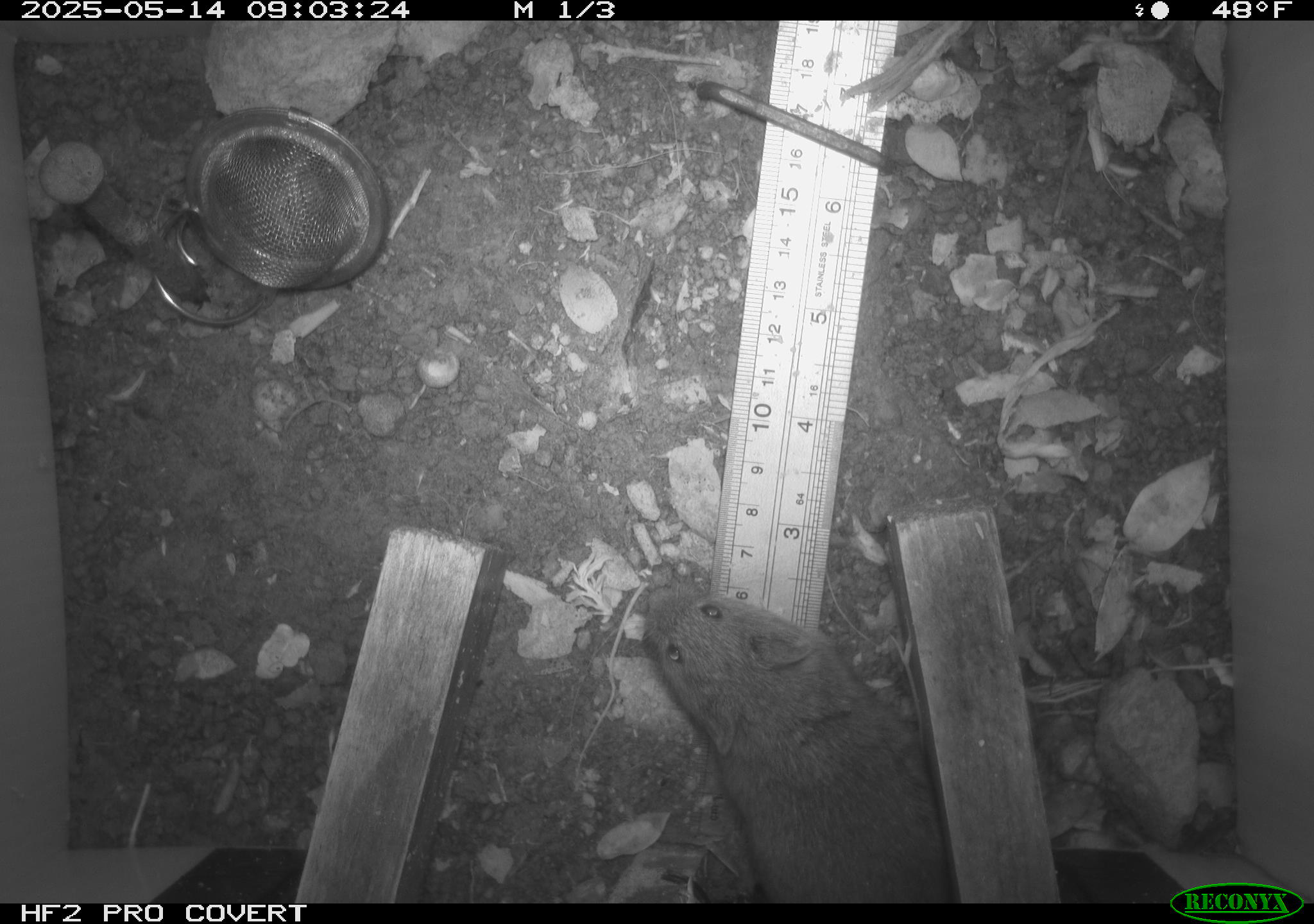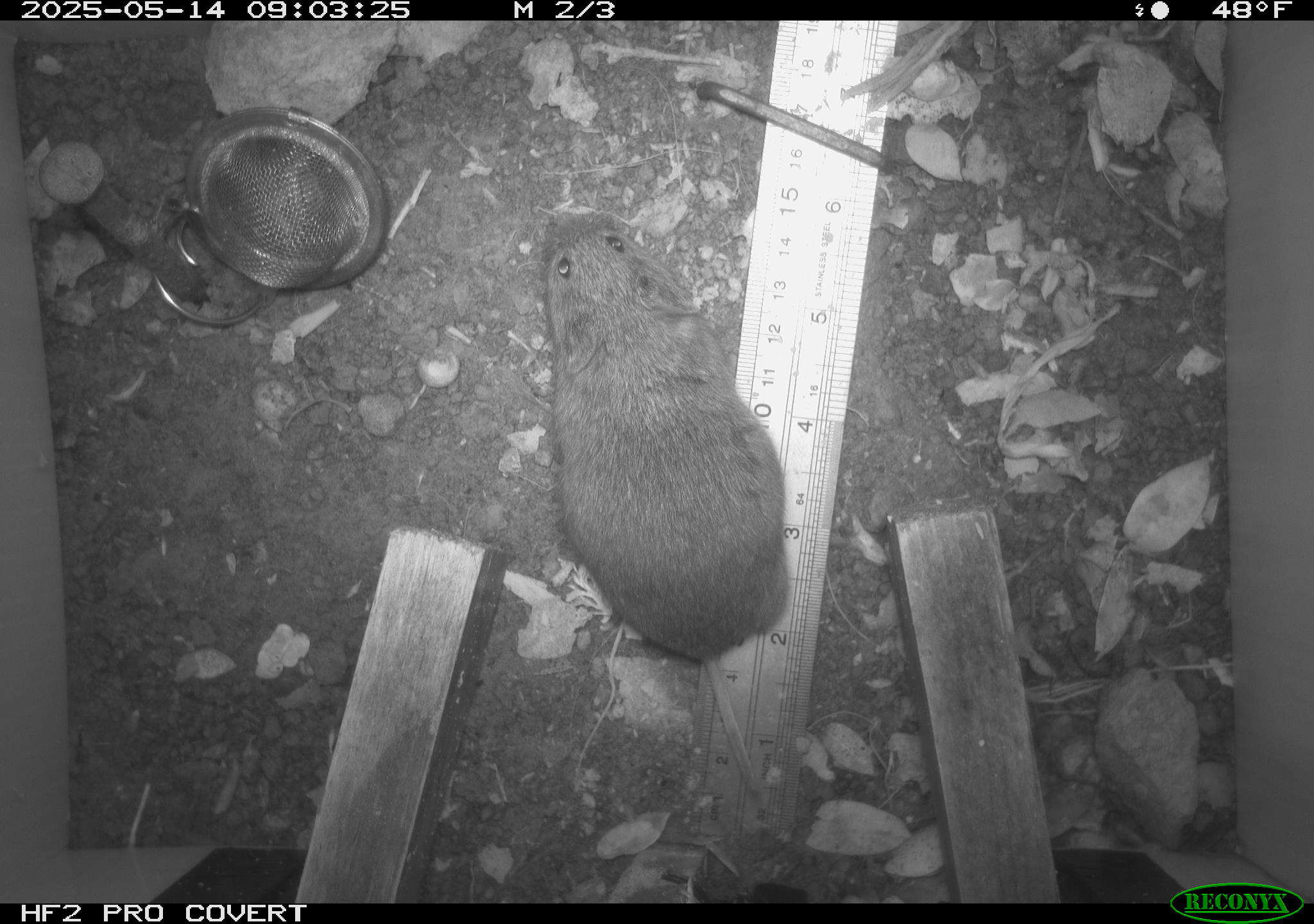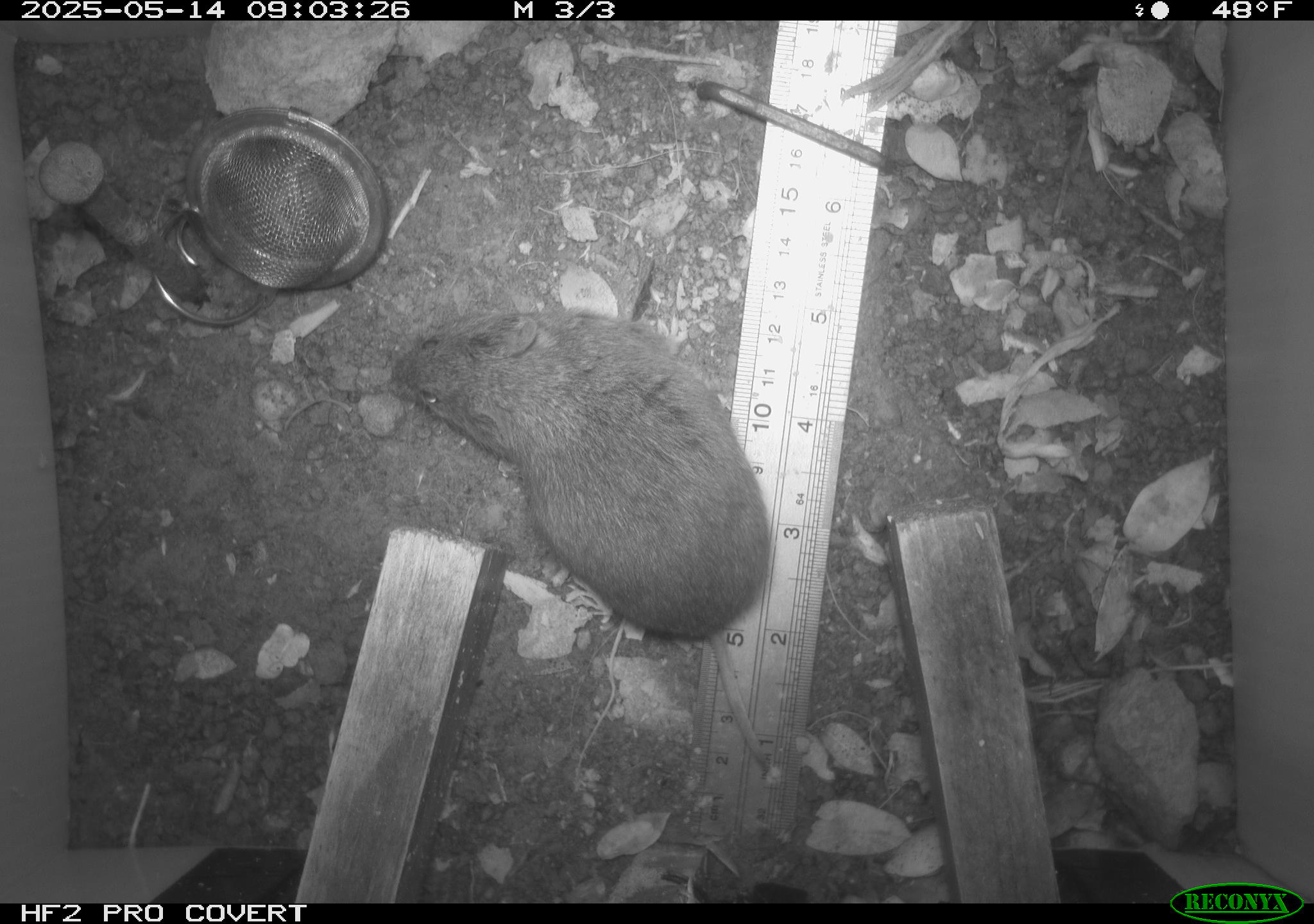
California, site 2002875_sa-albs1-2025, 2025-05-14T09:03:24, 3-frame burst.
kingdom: Animalia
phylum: Chordata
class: Mammalia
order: Rodentia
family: Cricetidae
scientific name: Arvicolinae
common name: voles, lemmings, and muskrats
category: arvicolinae subfamily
Arvicolinae subfamily (voles, lemmings, and muskrats) (Arvicolinae).